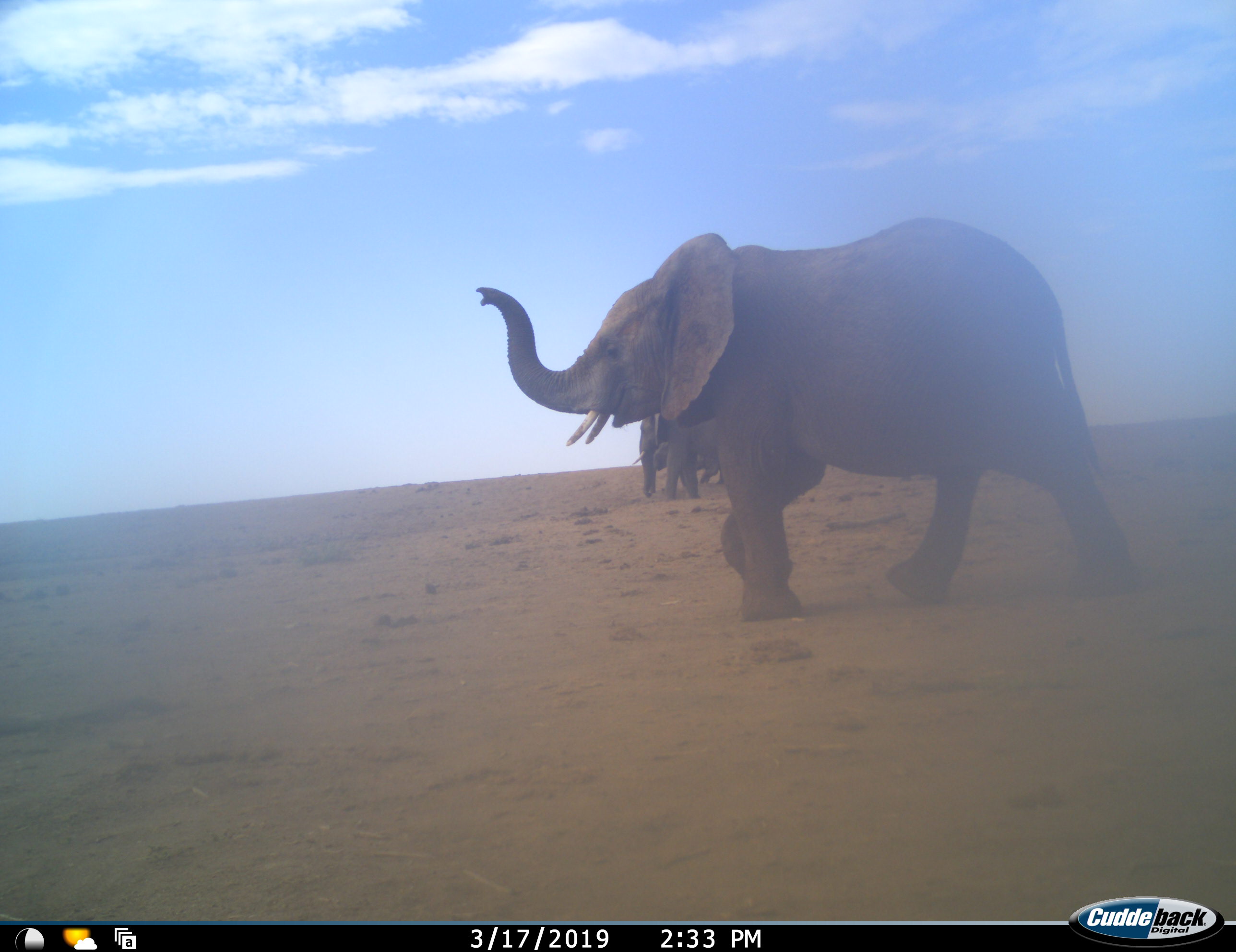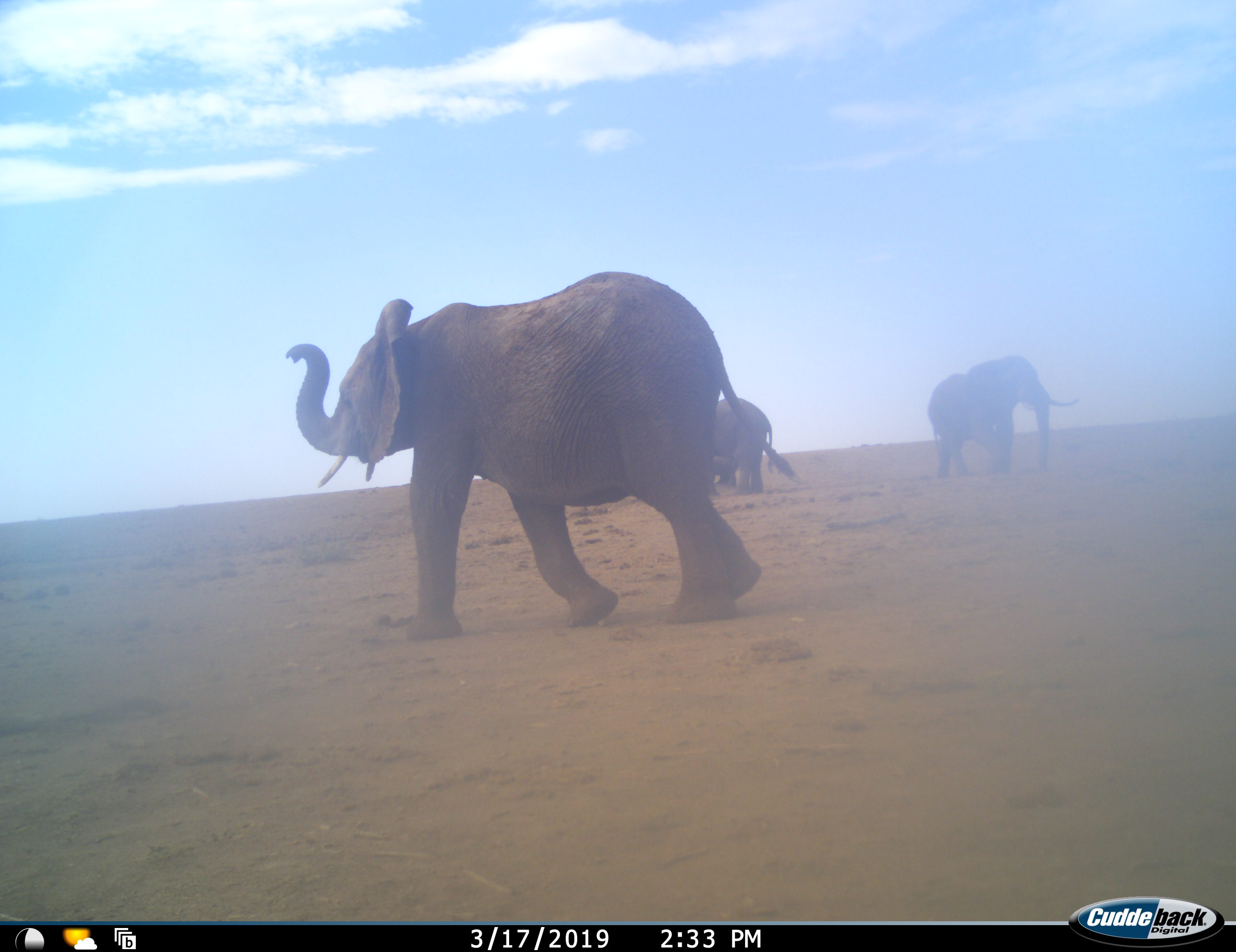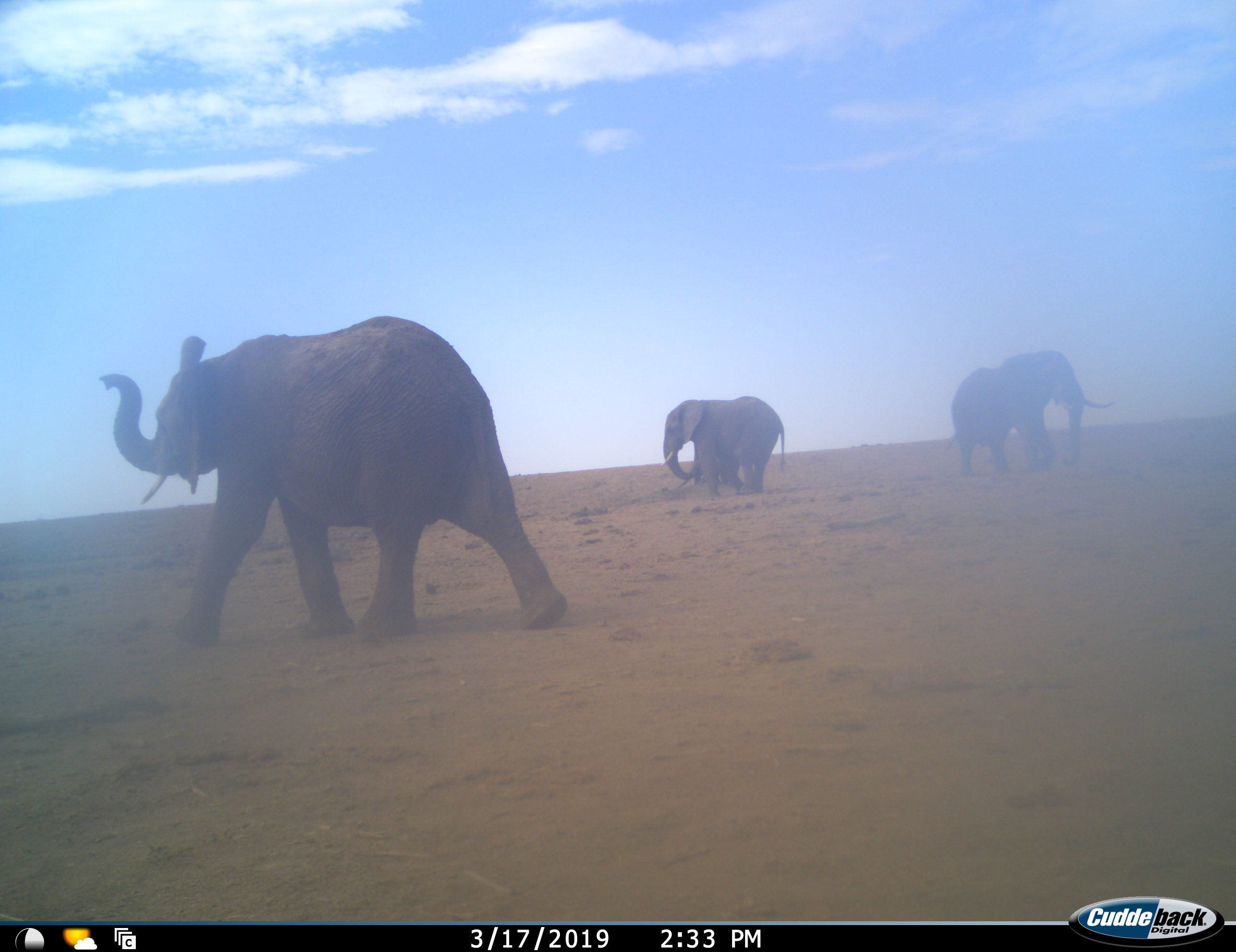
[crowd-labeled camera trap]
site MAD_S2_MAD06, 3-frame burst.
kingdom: Animalia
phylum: Chordata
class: Mammalia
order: Proboscidea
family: Elephantidae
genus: Loxodonta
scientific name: Loxodonta africana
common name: african bush elephant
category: elephant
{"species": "elephant (african bush elephant) (Loxodonta africana)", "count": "4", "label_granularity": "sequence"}